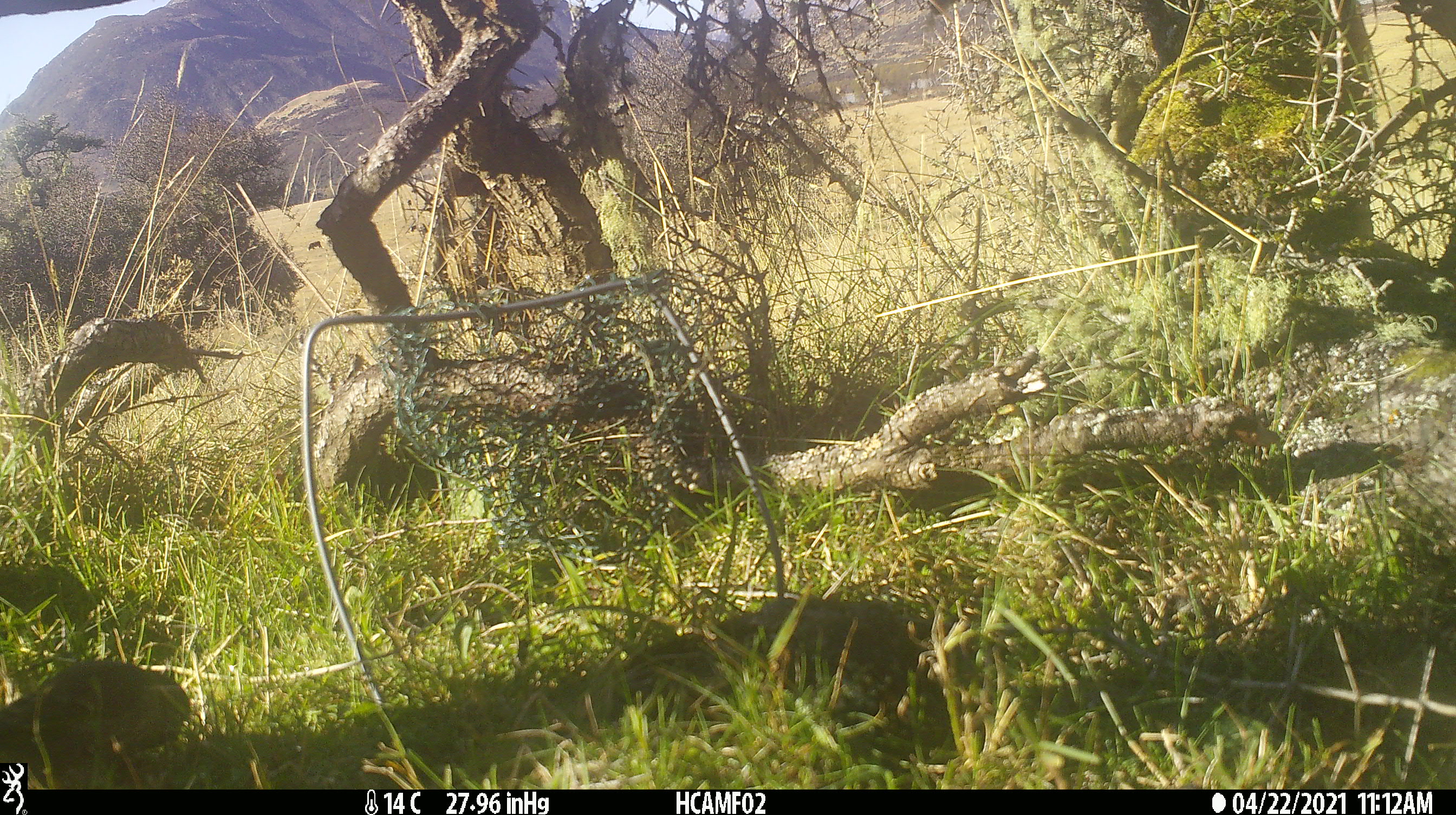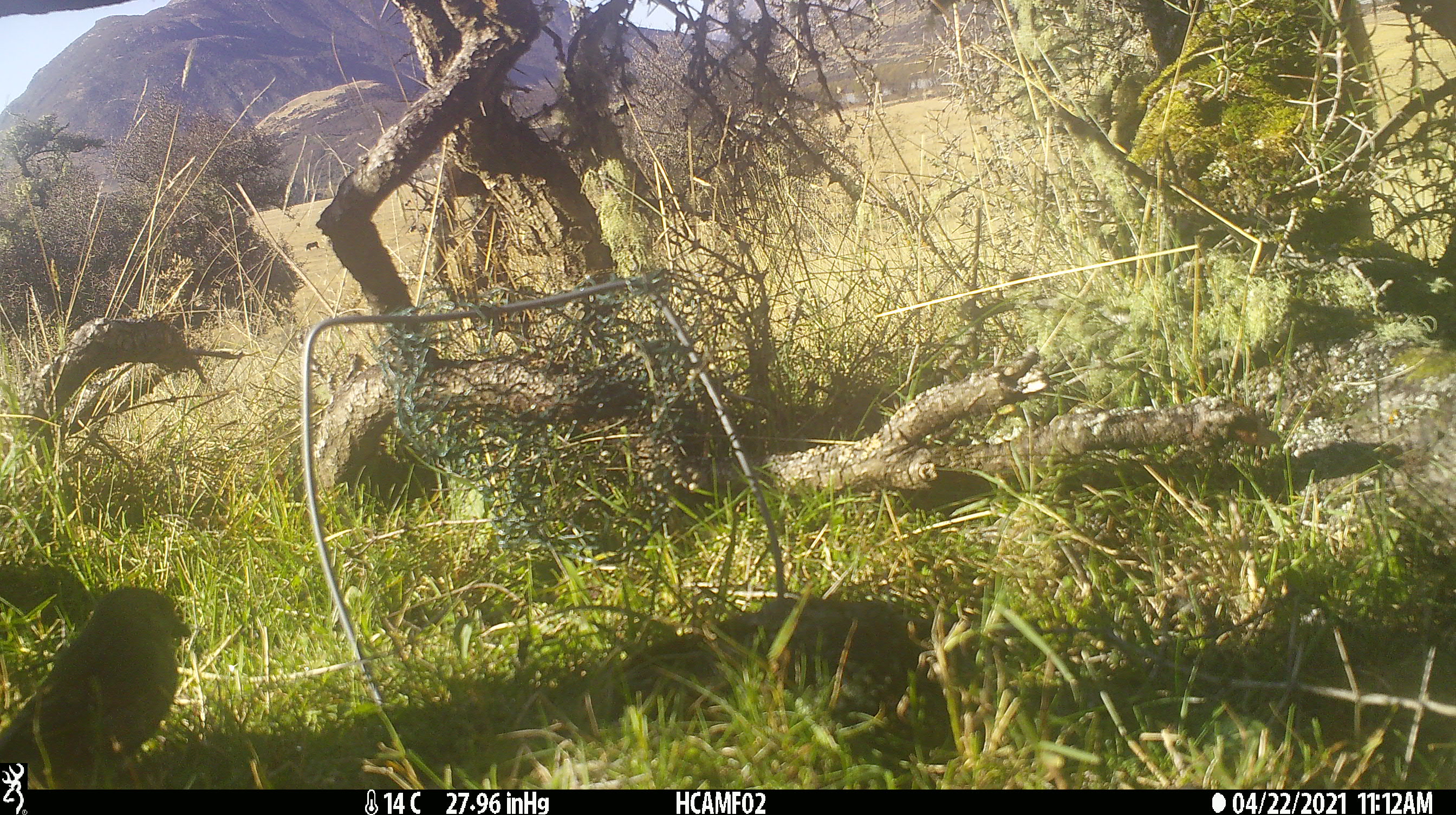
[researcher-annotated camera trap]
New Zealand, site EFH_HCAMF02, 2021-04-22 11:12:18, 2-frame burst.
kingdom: Animalia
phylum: Chordata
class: Mammalia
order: Artiodactyla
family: Bovidae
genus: Bos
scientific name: Bos taurus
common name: domestic cow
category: cow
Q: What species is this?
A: Cow (domestic cow) (Bos taurus).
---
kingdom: Animalia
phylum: Chordata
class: Aves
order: Passeriformes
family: Fringillidae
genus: Fringilla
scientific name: Fringilla coelebs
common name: common chaffinch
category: chaffinch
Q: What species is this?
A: Chaffinch (common chaffinch) (Fringilla coelebs).